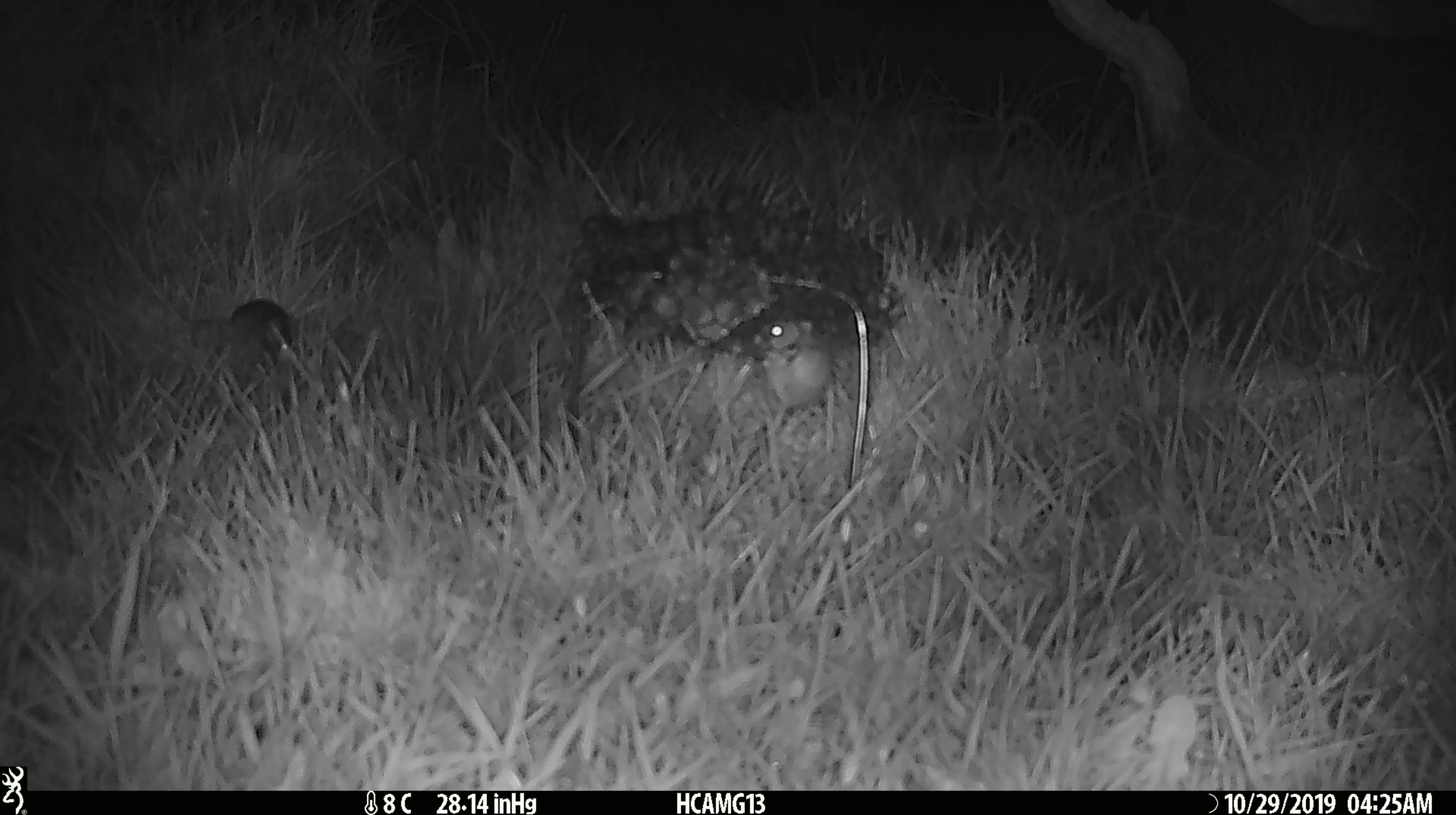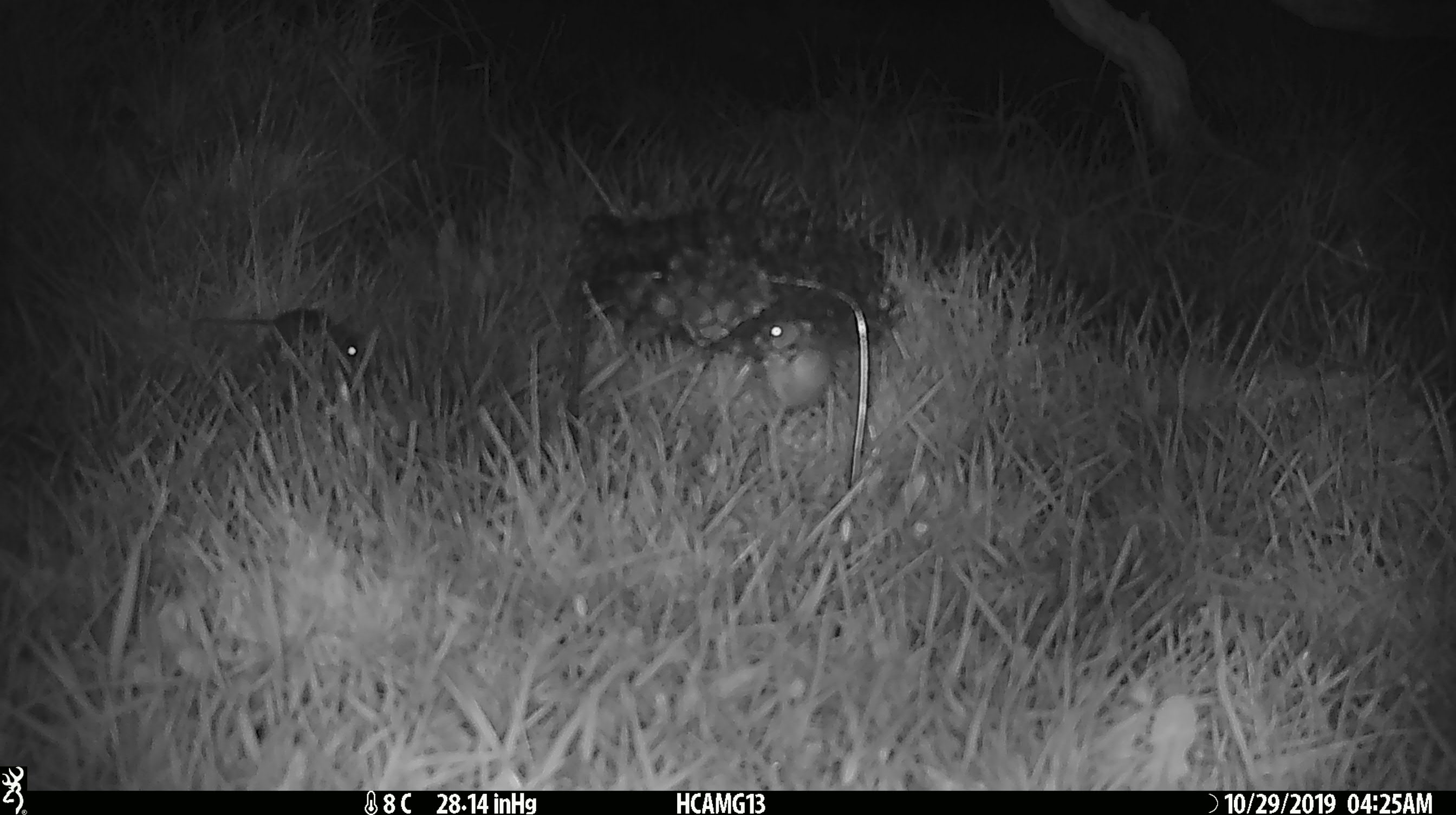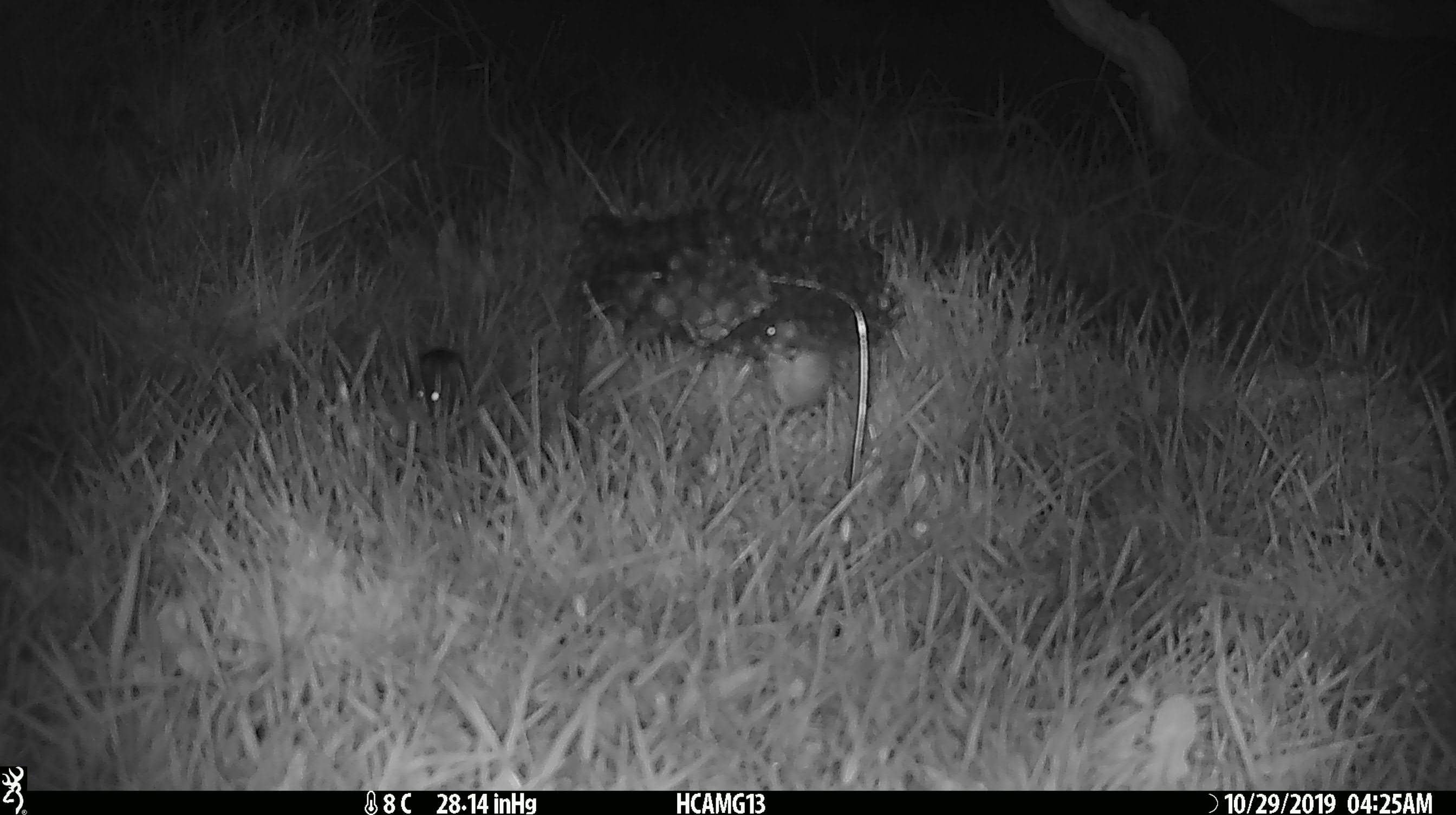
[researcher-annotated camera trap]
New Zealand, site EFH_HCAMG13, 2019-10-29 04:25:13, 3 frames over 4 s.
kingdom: Animalia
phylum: Chordata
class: Mammalia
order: Rodentia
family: Muridae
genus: Mus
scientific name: Mus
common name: mouse